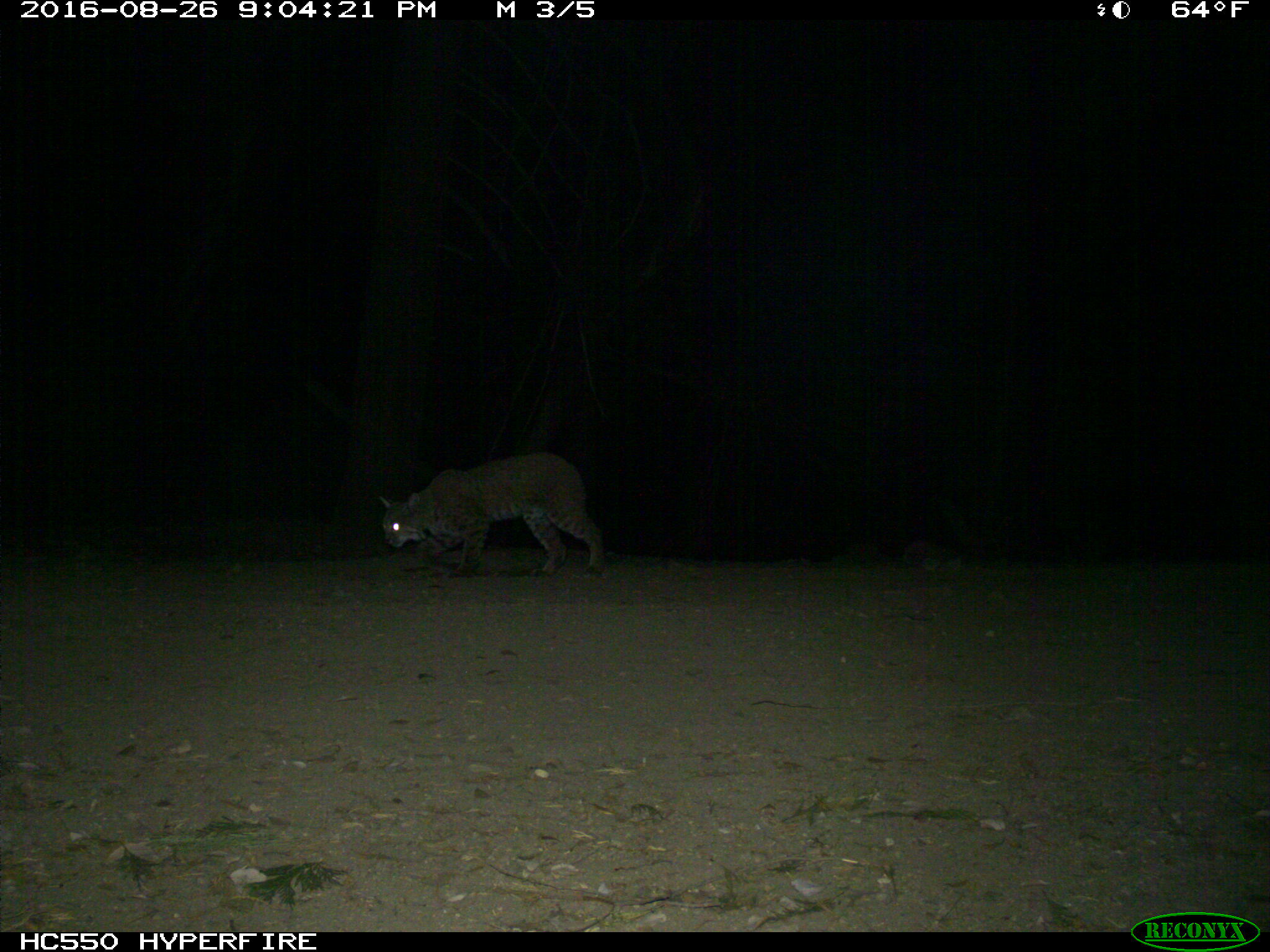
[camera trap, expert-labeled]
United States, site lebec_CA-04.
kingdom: Animalia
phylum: Chordata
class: Mammalia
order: Carnivora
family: Felidae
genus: Lynx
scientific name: Lynx rufus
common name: bobcat